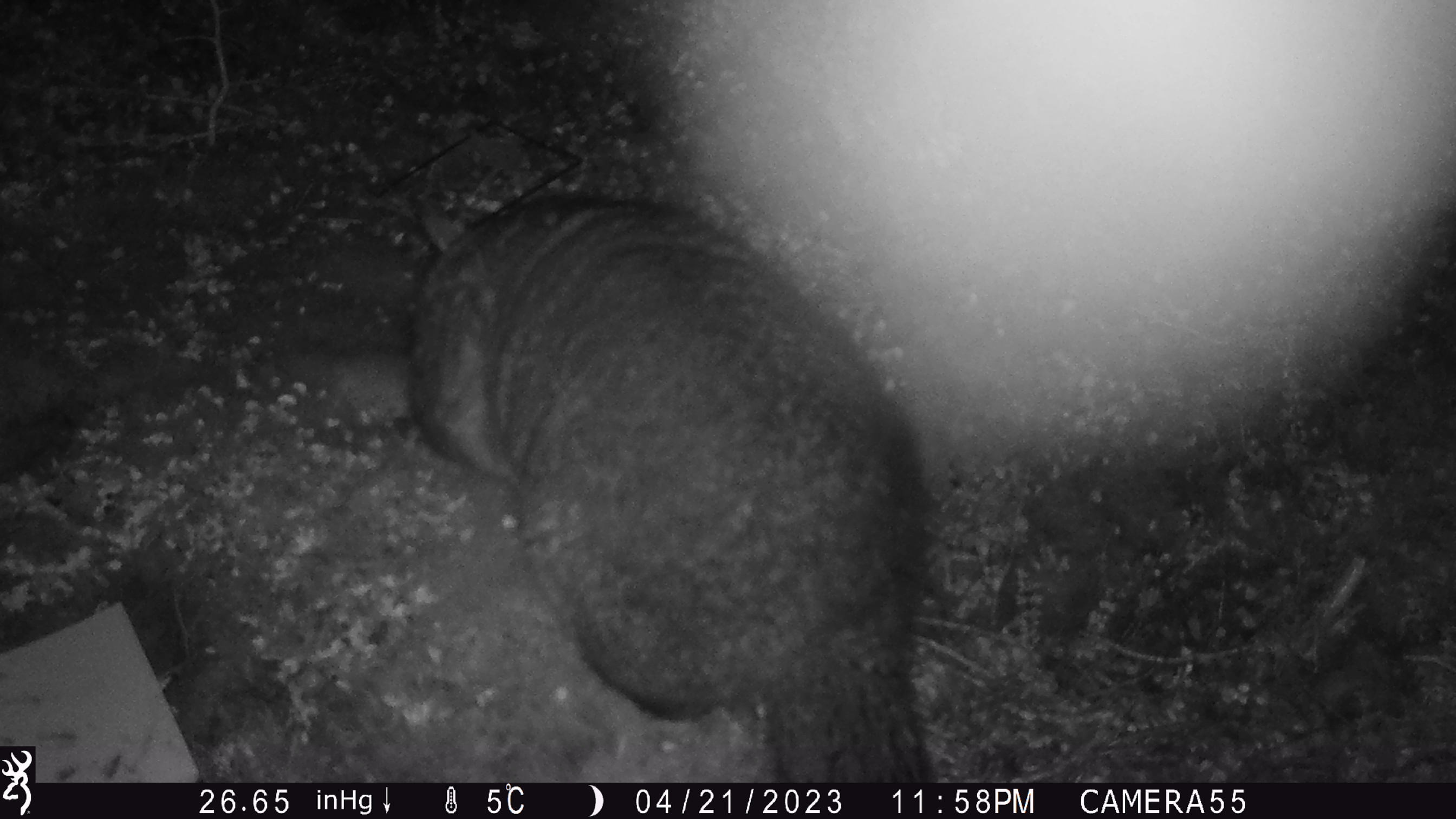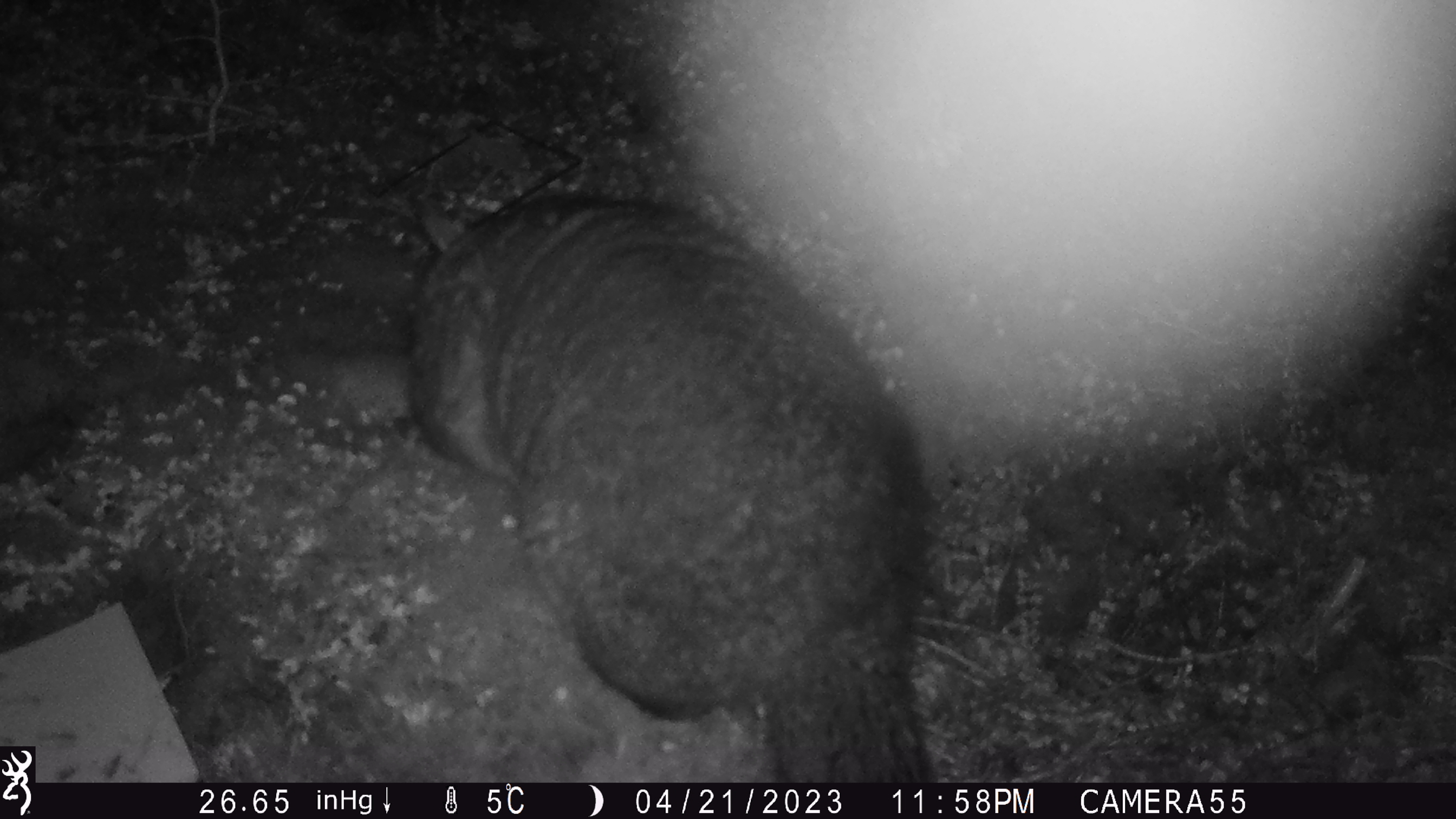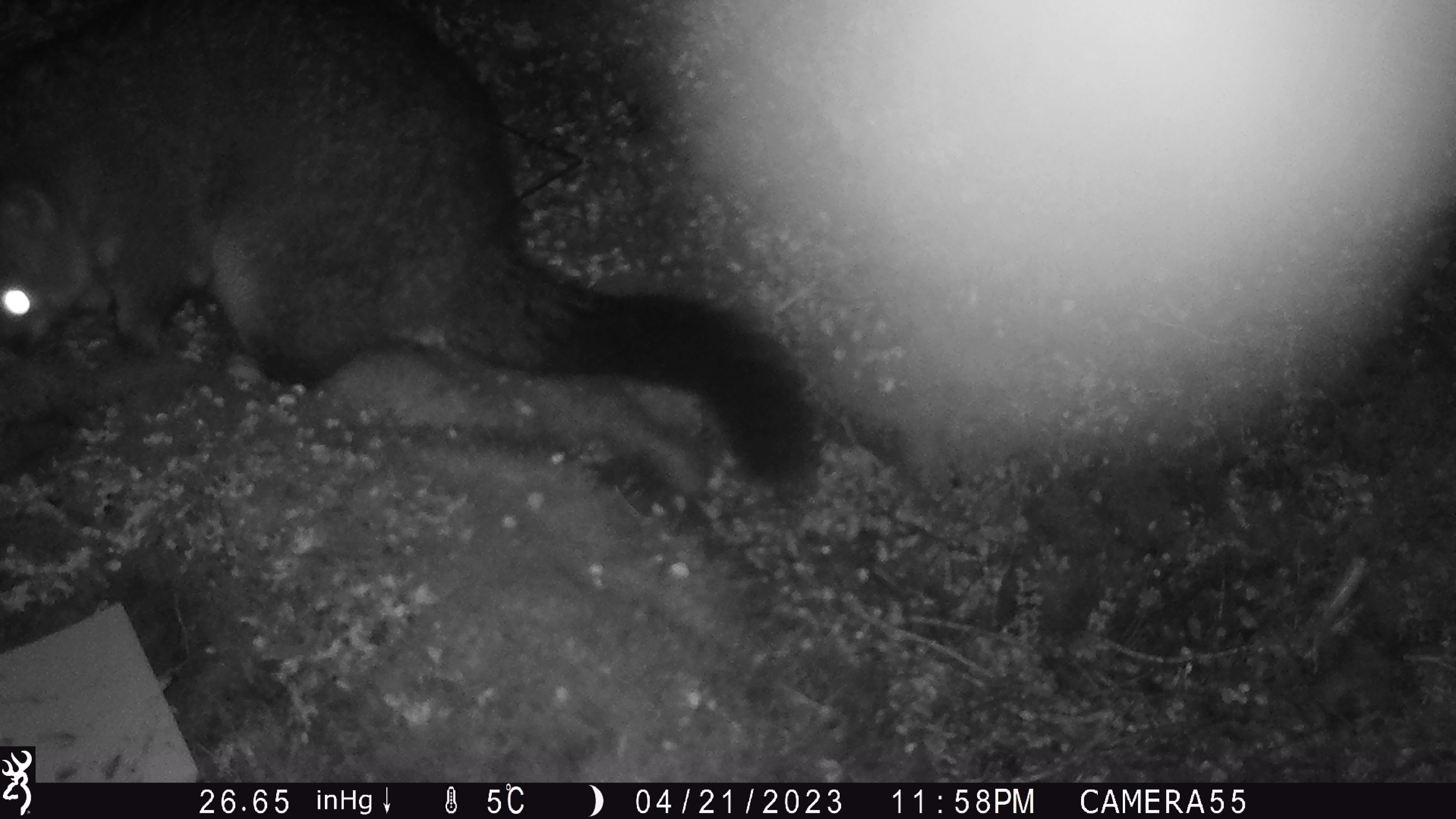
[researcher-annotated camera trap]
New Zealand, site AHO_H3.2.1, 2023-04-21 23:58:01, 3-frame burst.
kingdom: Animalia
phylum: Chordata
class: Mammalia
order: Diprotodontia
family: Phalangeridae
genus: Trichosurus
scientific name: Trichosurus vulpecula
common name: common brushtail possum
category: possum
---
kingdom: Animalia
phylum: Chordata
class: Mammalia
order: Carnivora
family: Mustelidae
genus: Mustela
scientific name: Mustela erminea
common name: stoat